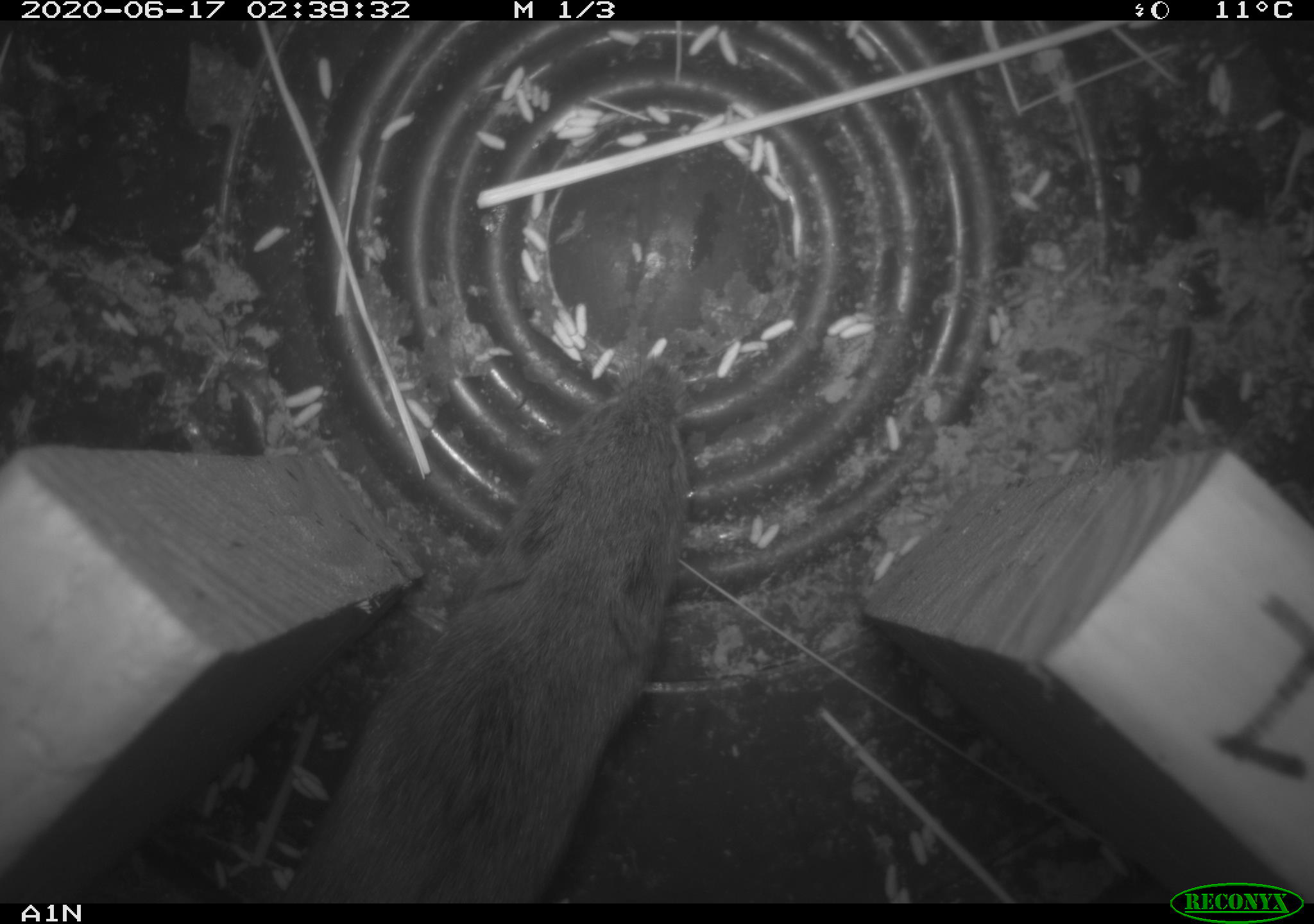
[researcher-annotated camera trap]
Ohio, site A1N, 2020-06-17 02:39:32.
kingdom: Animalia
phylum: Chordata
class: Mammalia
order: Rodentia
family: Cricetidae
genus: Microtus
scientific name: Microtus pennsylvanicus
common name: meadow vole